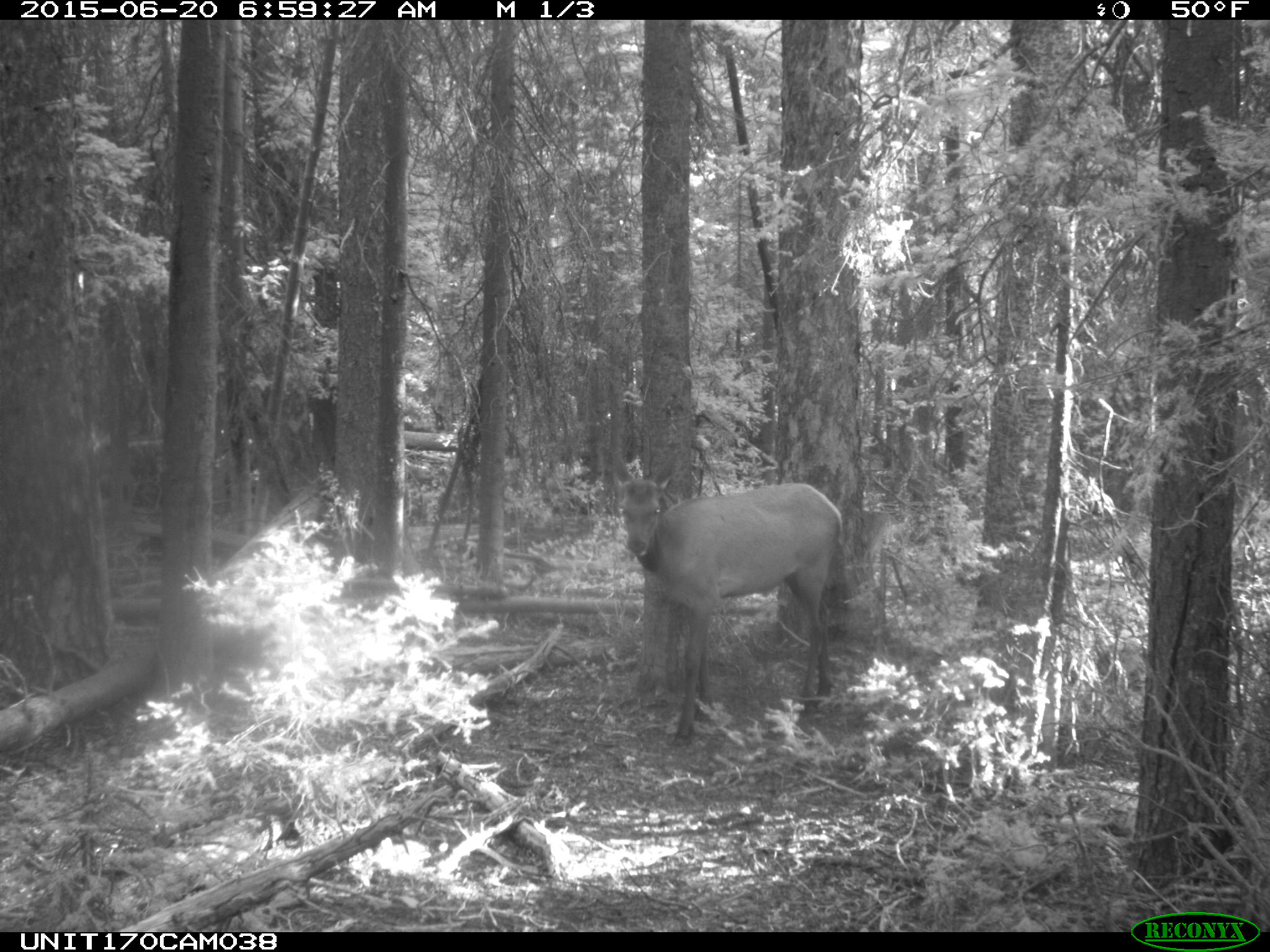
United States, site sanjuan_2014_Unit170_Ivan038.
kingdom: Animalia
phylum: Chordata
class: Mammalia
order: Artiodactyla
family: Cervidae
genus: Cervus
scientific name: Cervus elaphus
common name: red deer